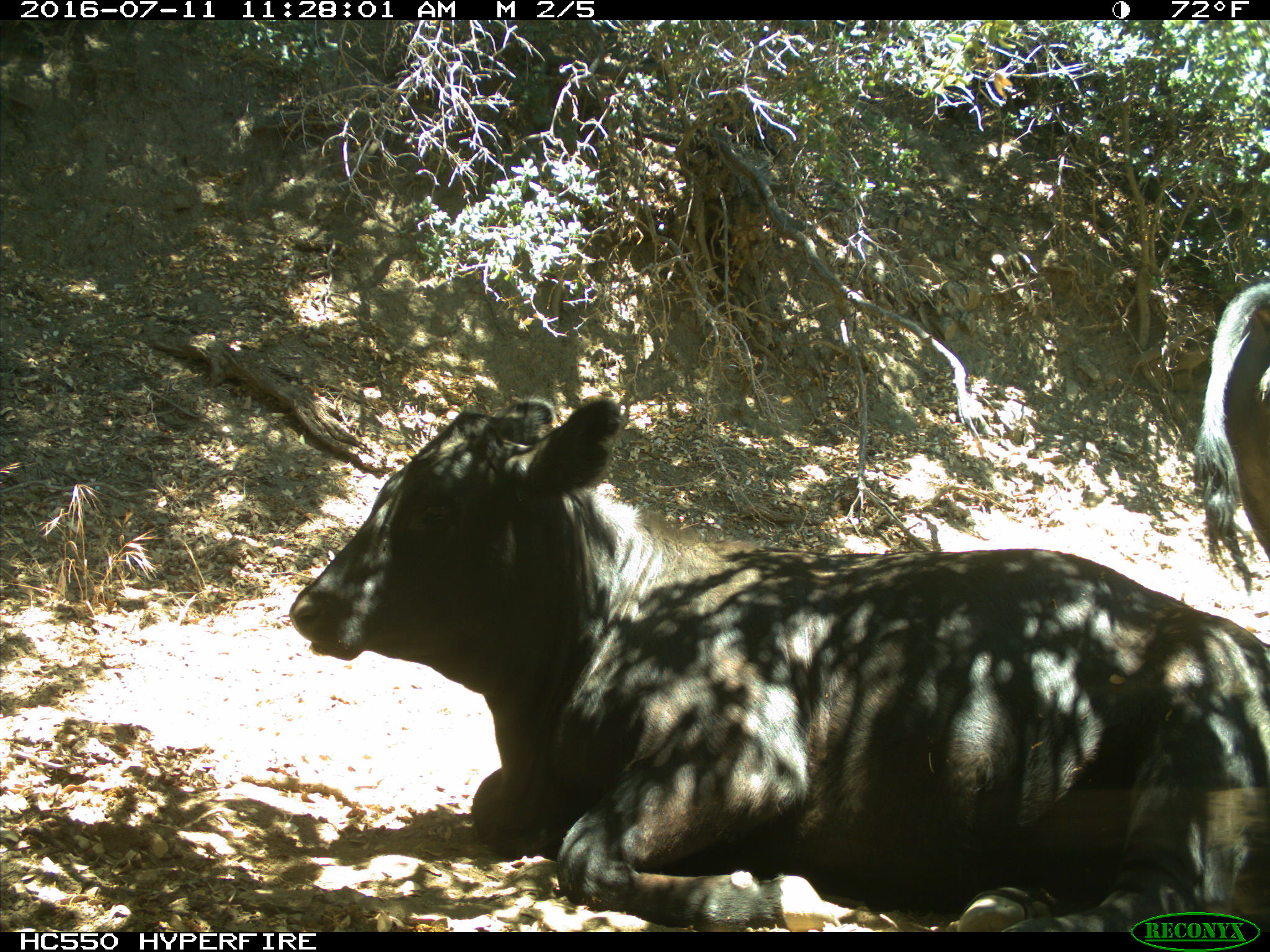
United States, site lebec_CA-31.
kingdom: Animalia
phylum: Chordata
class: Mammalia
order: Artiodactyla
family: Bovidae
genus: Bos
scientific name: Bos taurus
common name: domestic cow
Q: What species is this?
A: Bos taurus (domestic cow).